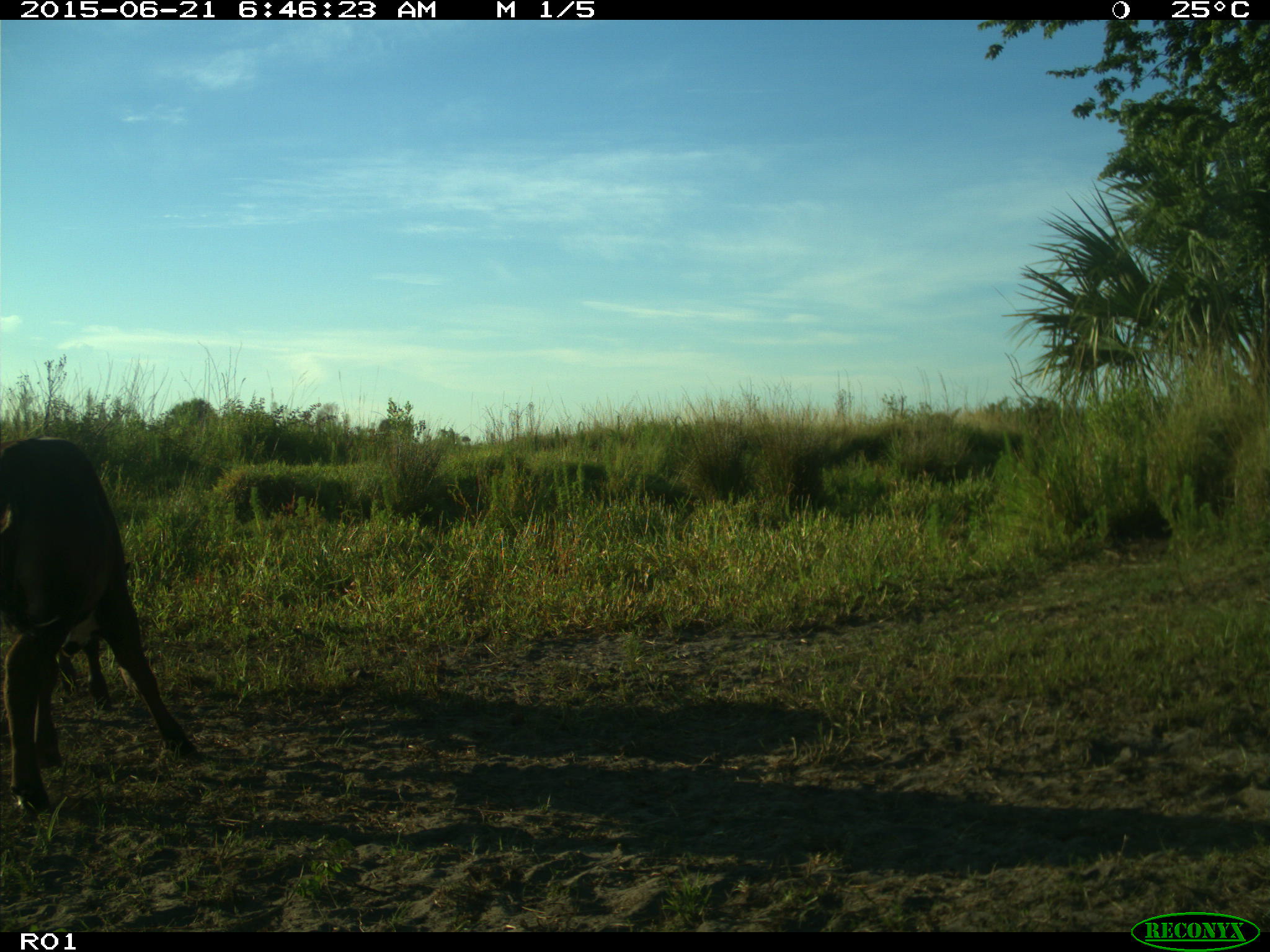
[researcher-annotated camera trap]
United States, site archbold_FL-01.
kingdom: Animalia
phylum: Chordata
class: Mammalia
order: Artiodactyla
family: Bovidae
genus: Bos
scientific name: Bos taurus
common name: domestic cow